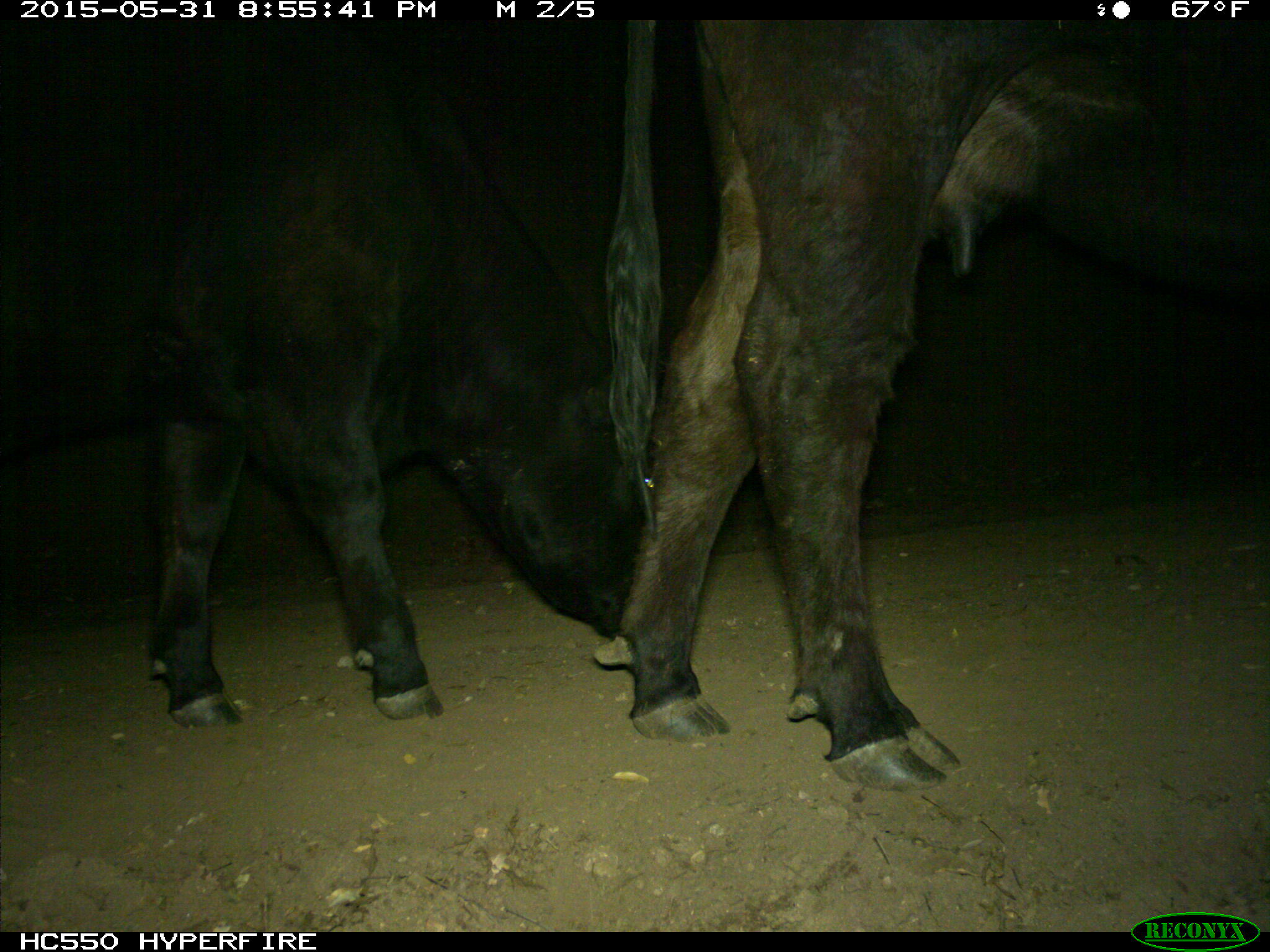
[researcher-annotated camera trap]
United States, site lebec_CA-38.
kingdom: Animalia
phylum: Chordata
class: Mammalia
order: Artiodactyla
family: Bovidae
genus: Bos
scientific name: Bos taurus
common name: domestic cow